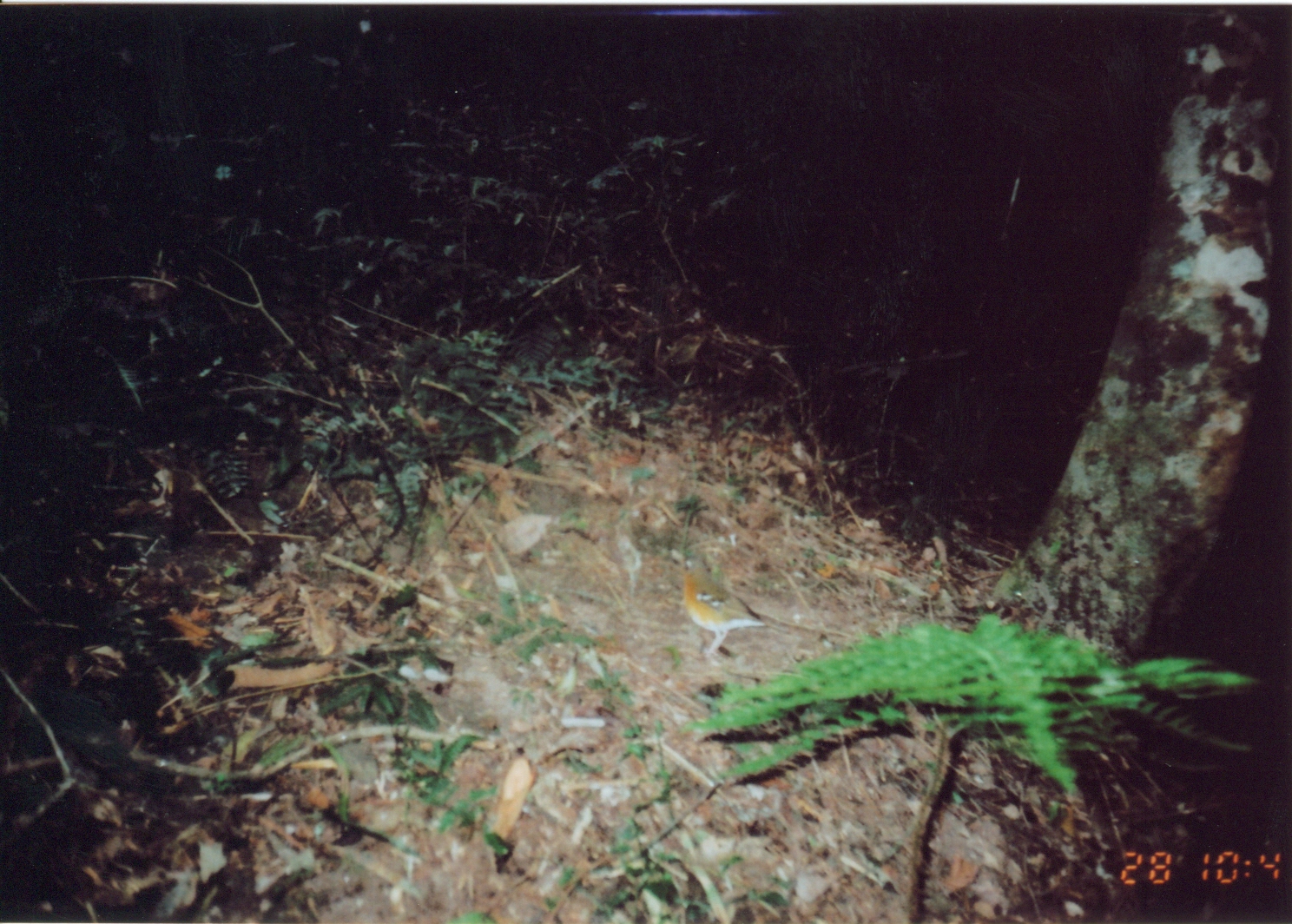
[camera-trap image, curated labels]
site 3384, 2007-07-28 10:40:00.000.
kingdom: Animalia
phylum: Chordata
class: Aves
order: Passeriformes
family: Turdidae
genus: Geokichla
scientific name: Geokichla gurneyi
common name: orange ground-thrush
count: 1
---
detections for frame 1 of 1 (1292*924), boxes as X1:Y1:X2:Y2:
geokichla gurneyi: 673:552:830:653